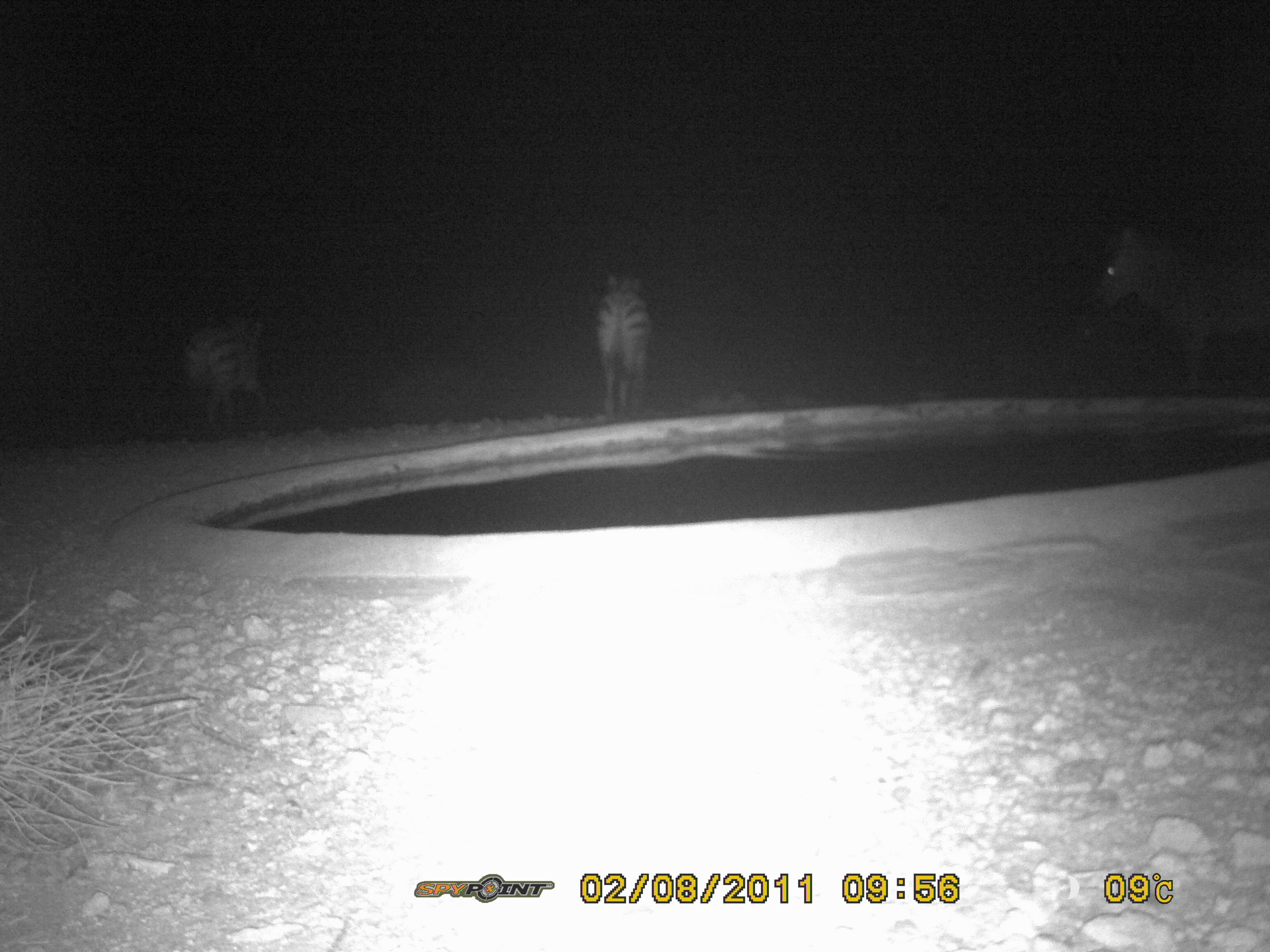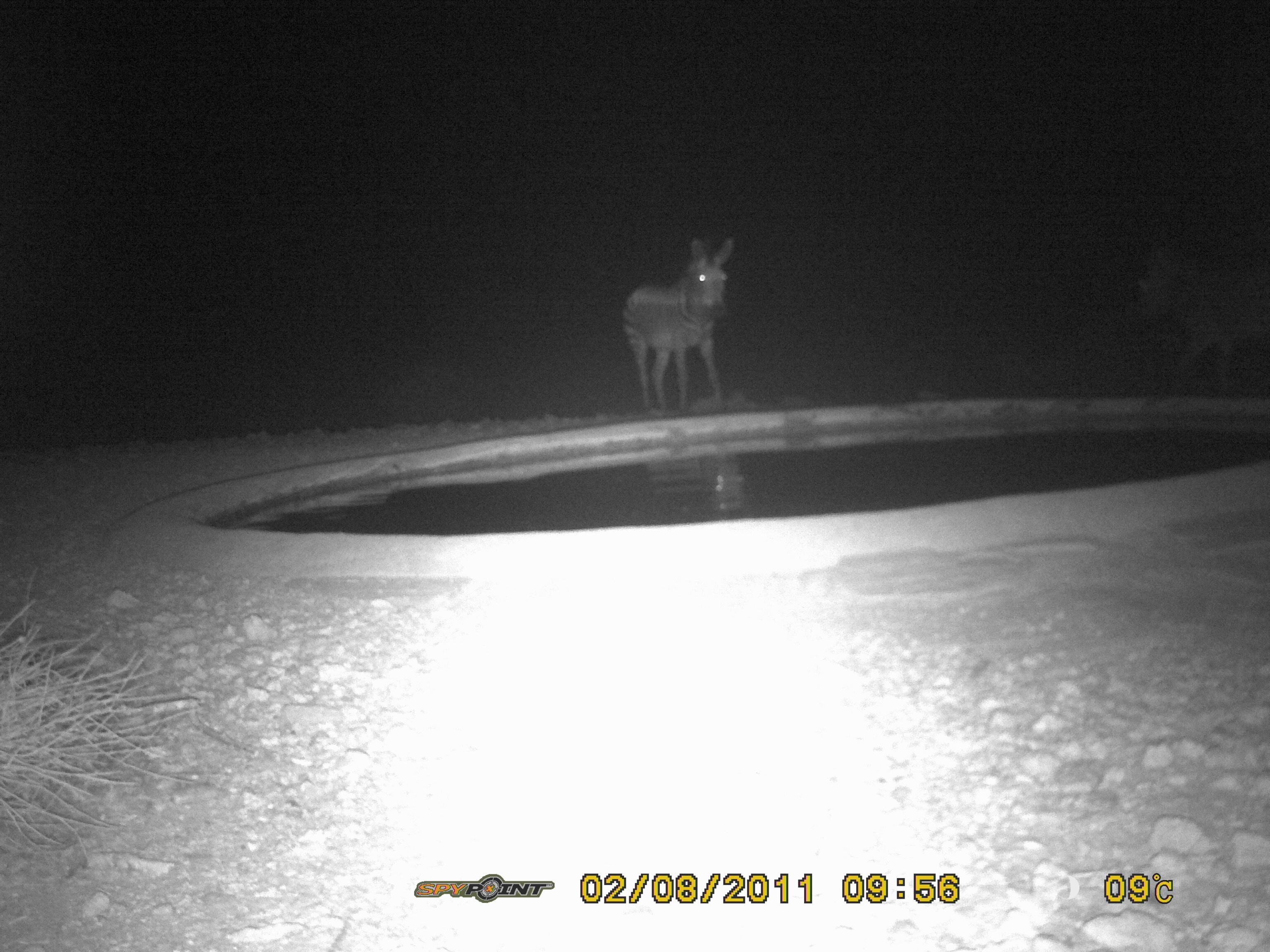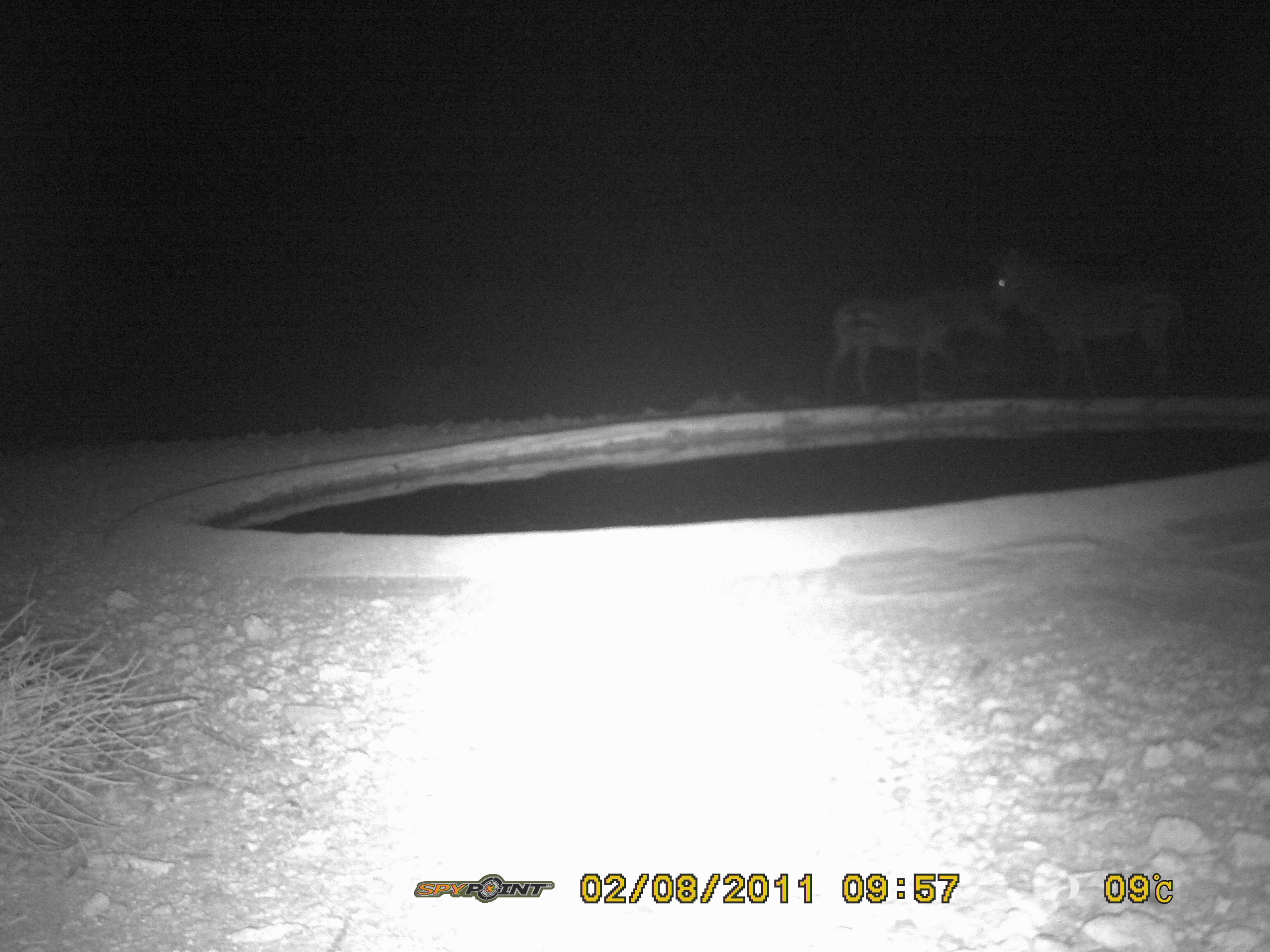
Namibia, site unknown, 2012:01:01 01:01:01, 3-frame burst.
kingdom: Animalia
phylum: Chordata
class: Mammalia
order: Perissodactyla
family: Equidae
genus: Equus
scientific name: Equus zebra hartmannae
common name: hartmann's mountain zebra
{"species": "Equus zebra hartmannae (hartmann's mountain zebra)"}